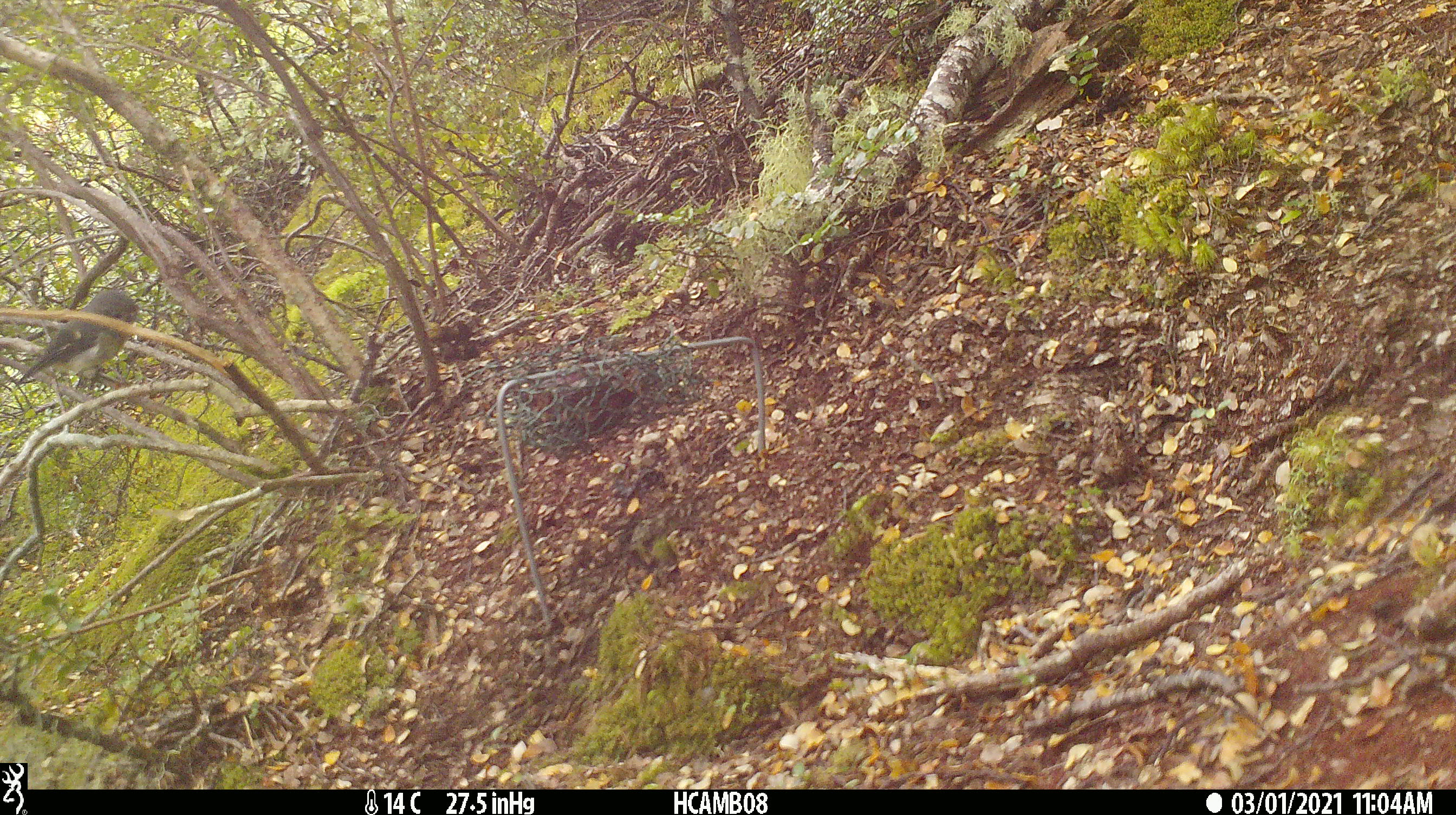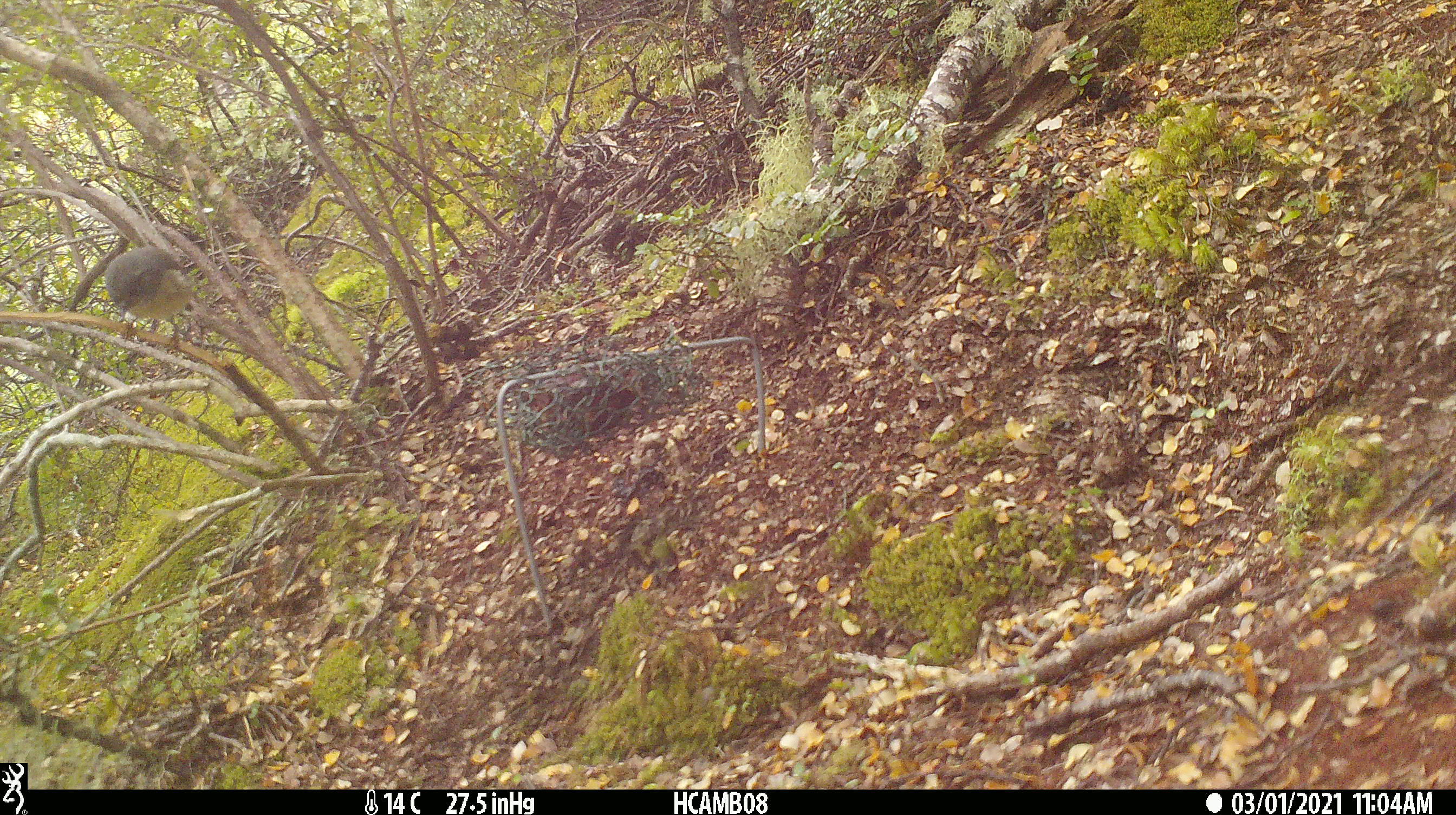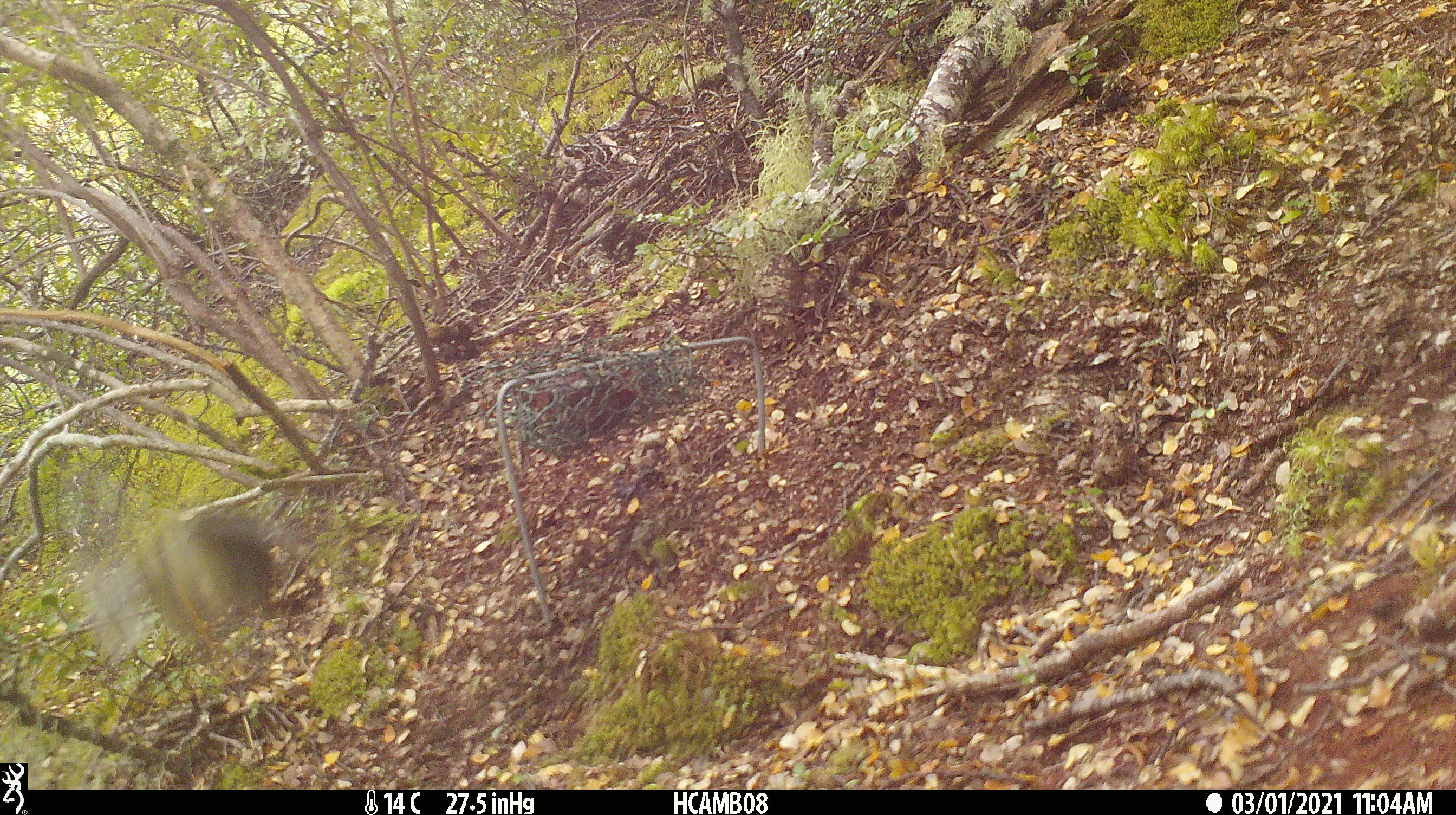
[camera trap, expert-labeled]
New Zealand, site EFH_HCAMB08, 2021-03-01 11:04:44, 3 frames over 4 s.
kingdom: Animalia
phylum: Chordata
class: Aves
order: Passeriformes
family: Petroicidae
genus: Petroica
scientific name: Petroica macrocephala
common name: tomtit